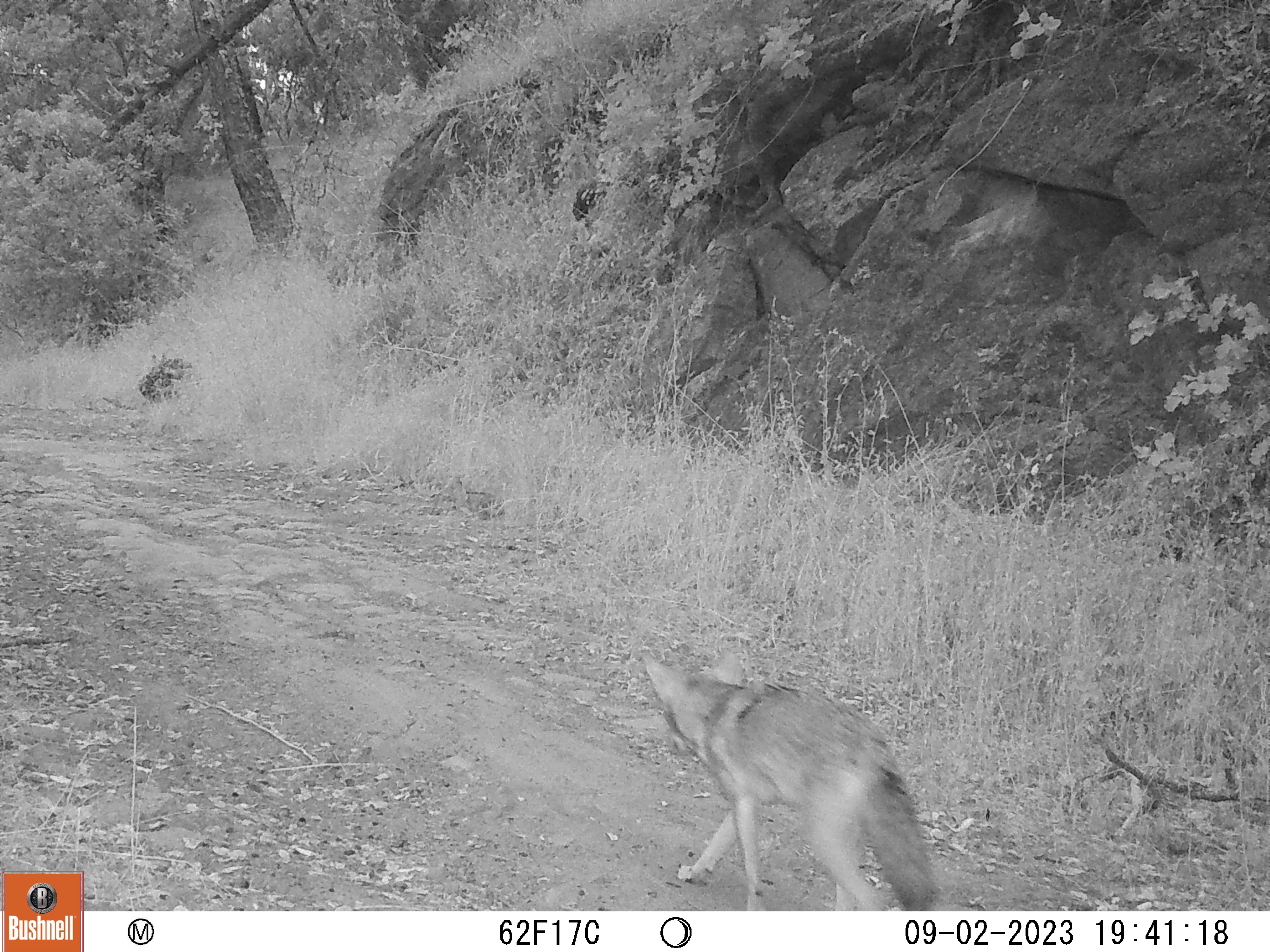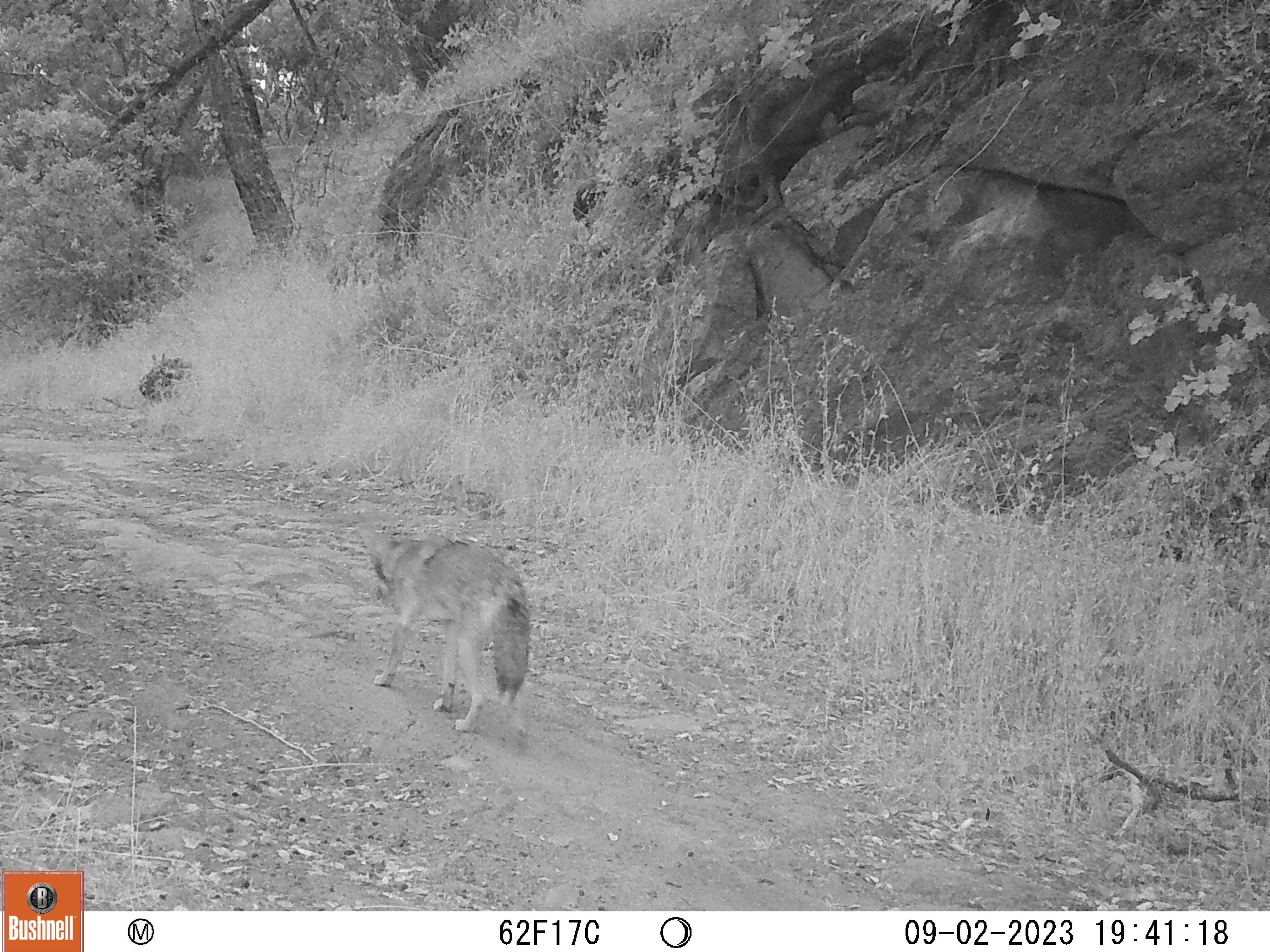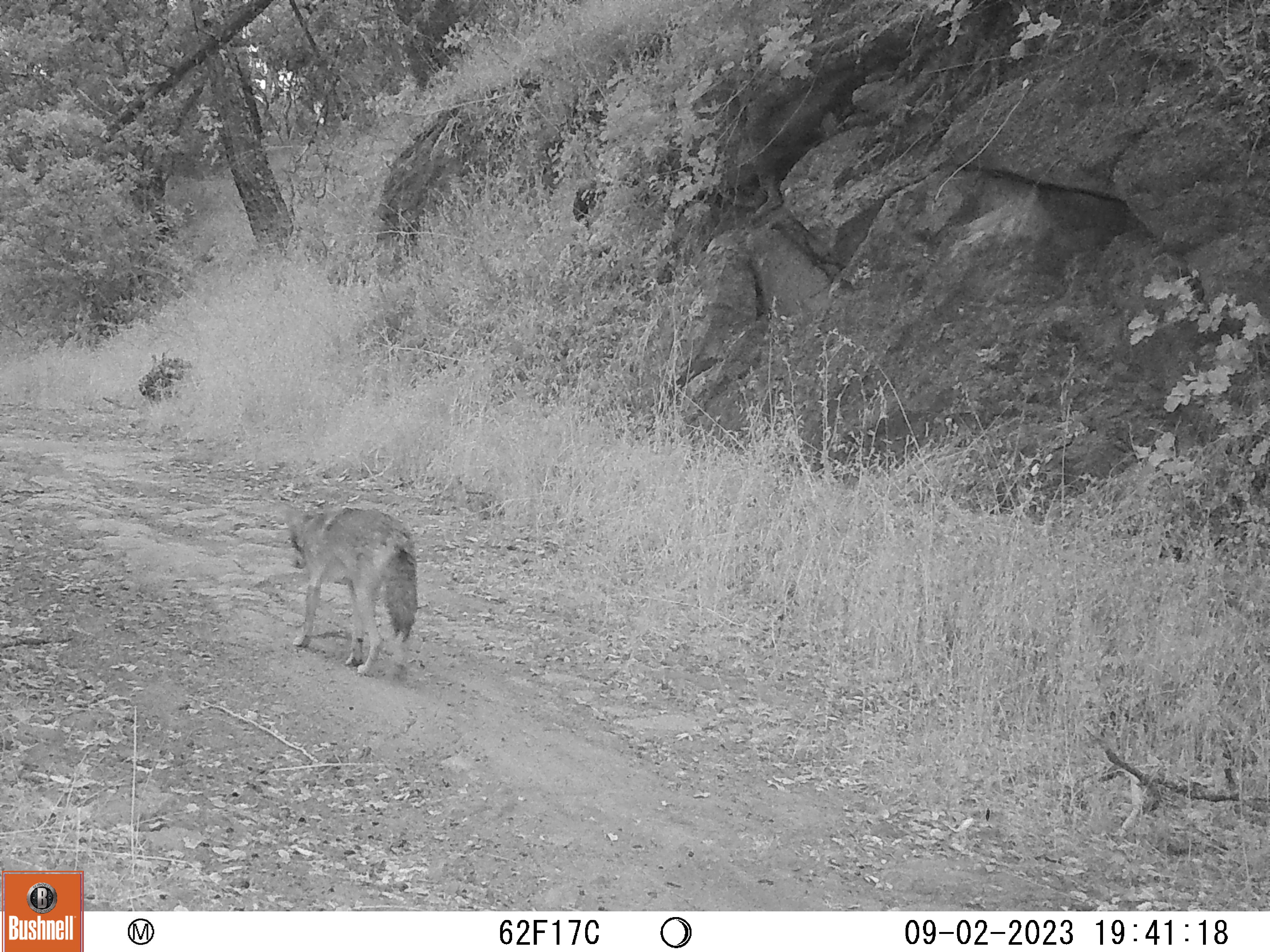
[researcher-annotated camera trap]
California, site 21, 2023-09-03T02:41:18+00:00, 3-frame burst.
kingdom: Animalia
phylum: Chordata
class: Mammalia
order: Carnivora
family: Canidae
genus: Canis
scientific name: Canis latrans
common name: coyote